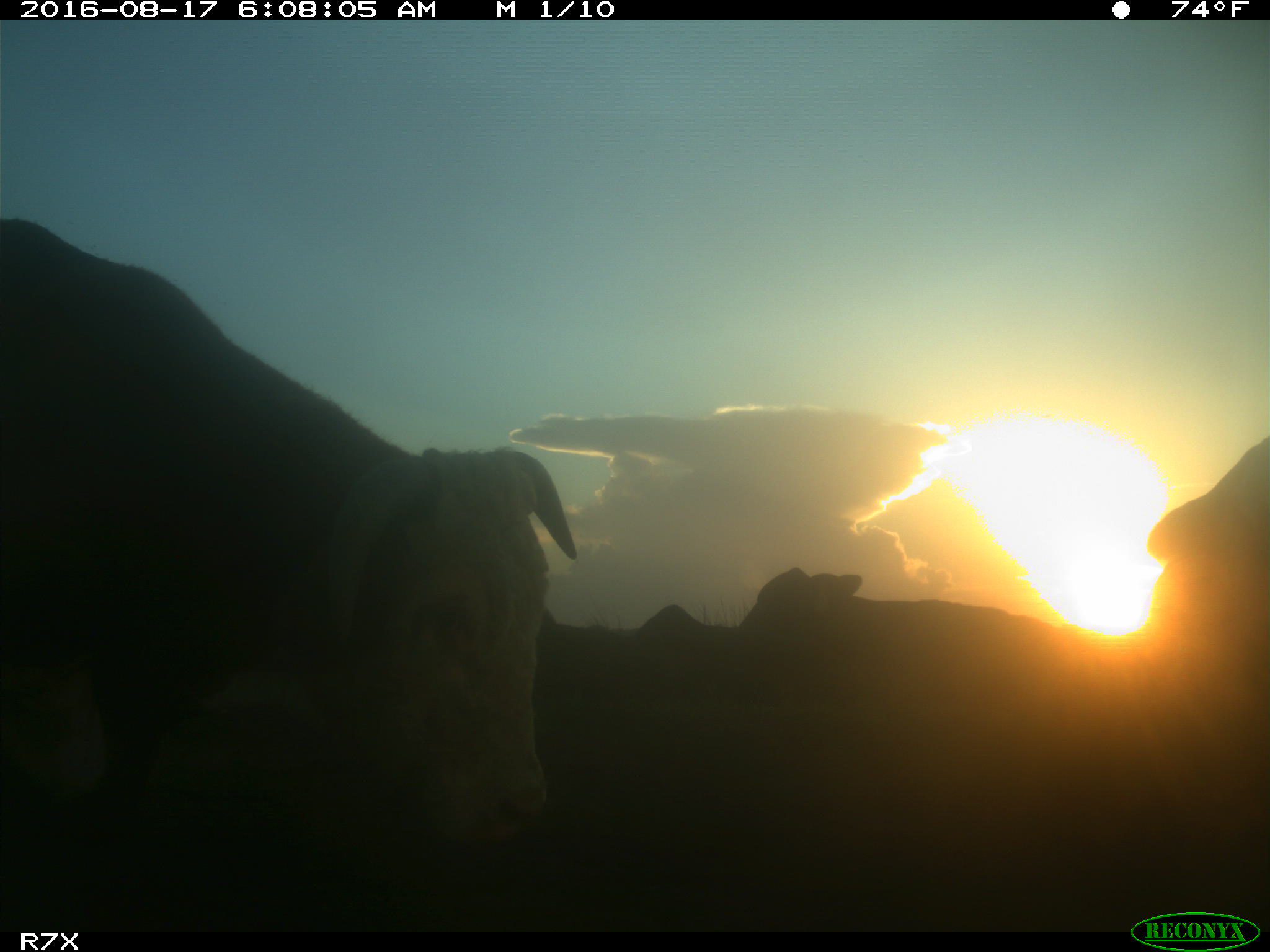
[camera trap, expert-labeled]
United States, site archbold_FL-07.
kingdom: Animalia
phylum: Chordata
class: Mammalia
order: Artiodactyla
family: Bovidae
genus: Bos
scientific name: Bos taurus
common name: domestic cow